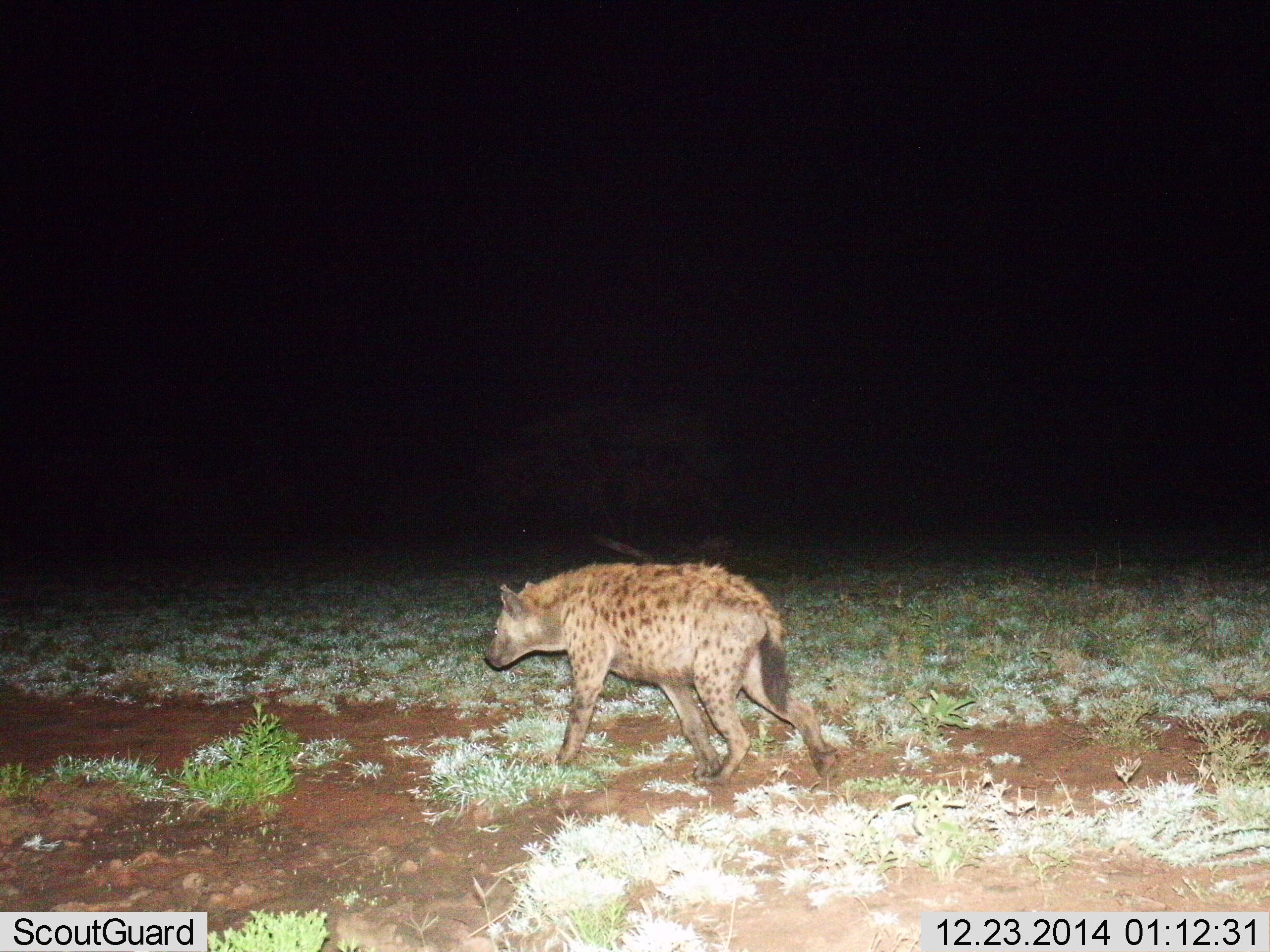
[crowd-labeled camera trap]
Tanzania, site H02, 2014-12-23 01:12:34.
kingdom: Animalia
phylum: Chordata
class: Mammalia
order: Carnivora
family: Hyaenidae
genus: Crocuta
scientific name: Crocuta crocuta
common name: spotted hyena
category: hyenaspotted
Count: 1.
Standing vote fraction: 20%.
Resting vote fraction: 0%.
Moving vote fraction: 90%.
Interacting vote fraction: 0%.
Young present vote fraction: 0%.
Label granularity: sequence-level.